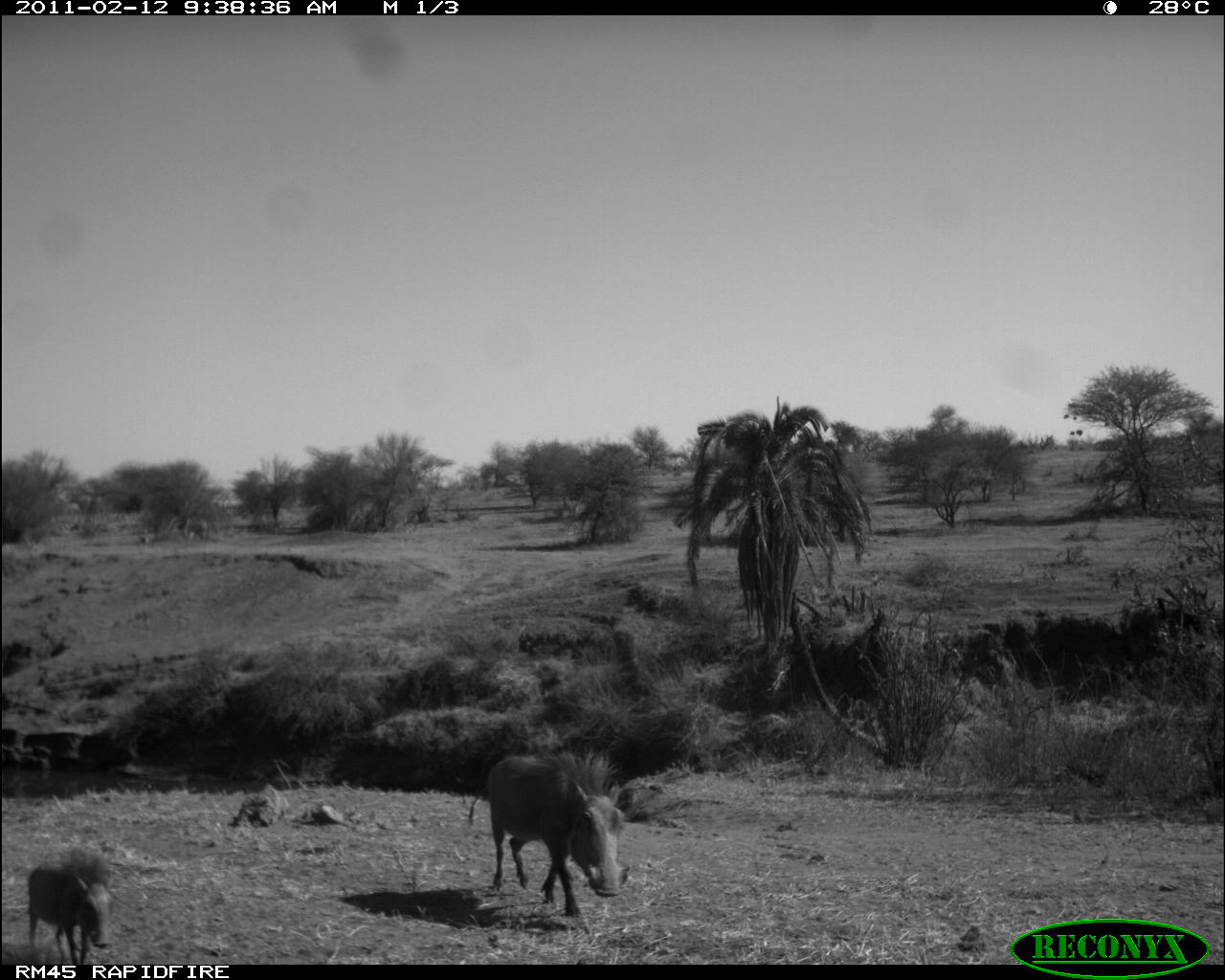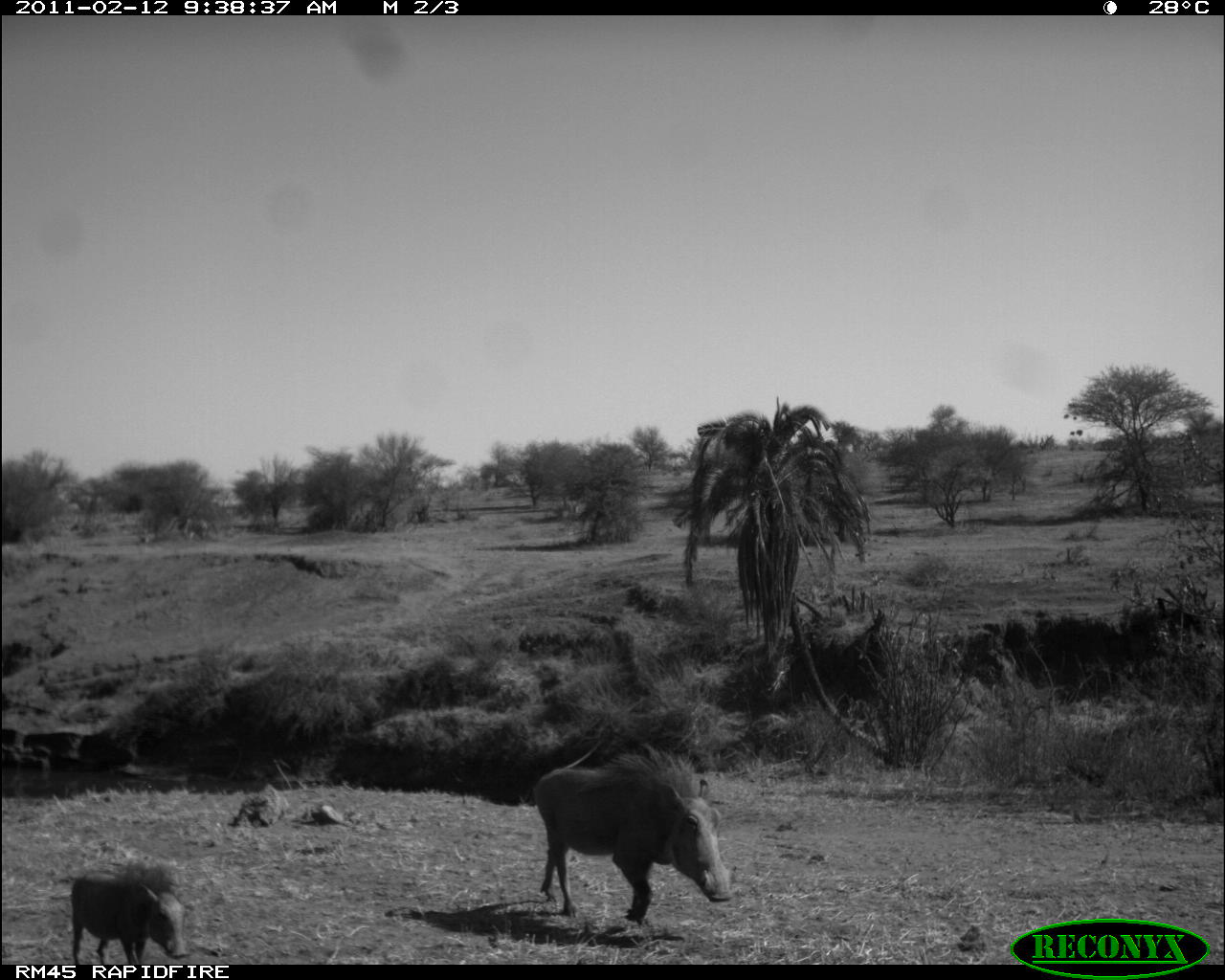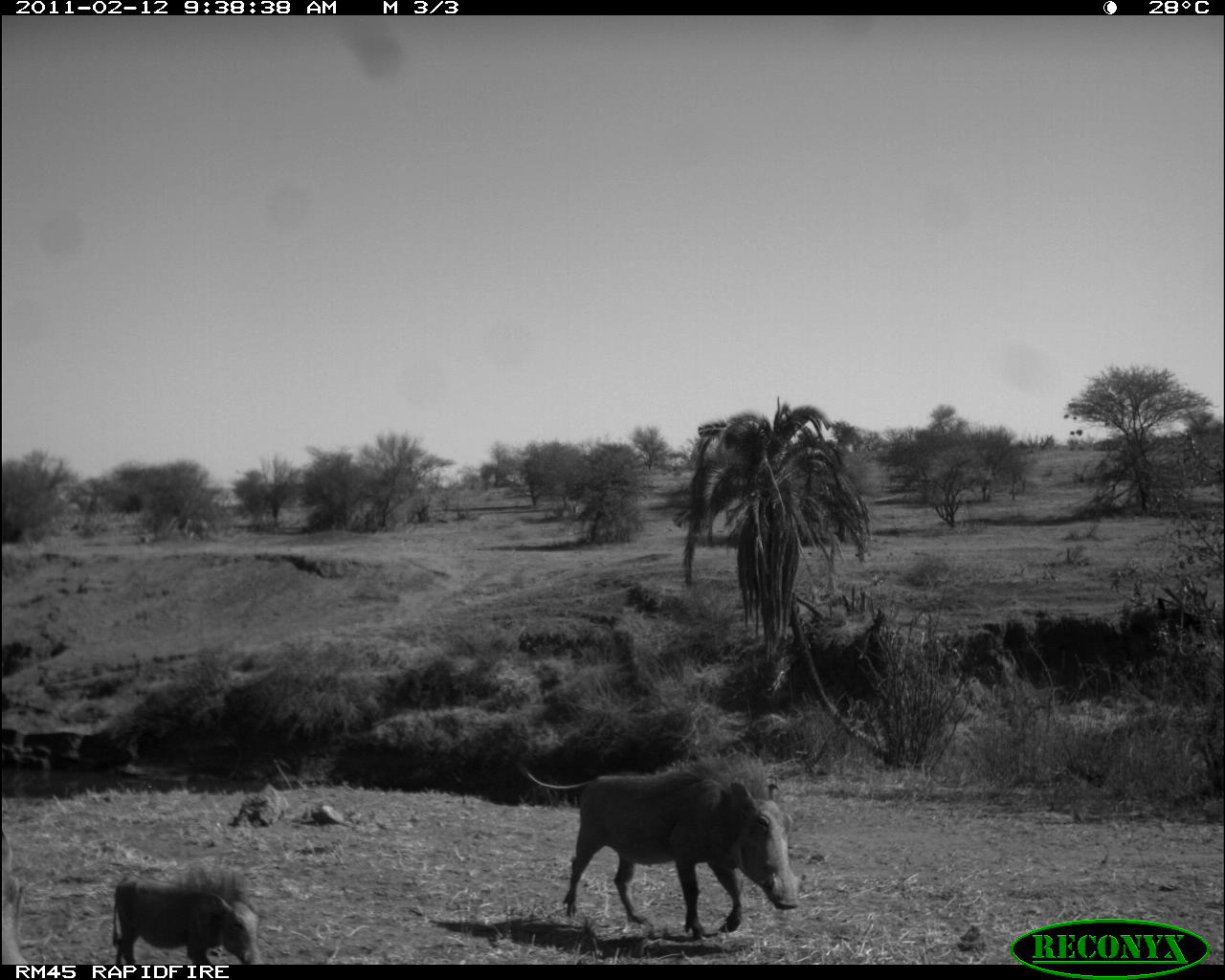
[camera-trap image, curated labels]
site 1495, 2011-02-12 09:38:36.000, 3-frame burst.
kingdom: Animalia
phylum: Chordata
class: Mammalia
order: Artiodactyla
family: Suidae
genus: Phacochoerus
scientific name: Phacochoerus africanus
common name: common warthog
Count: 2.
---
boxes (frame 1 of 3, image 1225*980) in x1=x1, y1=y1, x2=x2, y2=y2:
phacochoerus africanus: x1=467, y1=746, x2=631, y2=917; x1=23, y1=864, x2=116, y2=964; x1=55, y1=841, x2=113, y2=890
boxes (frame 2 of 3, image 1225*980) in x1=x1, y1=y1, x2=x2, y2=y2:
phacochoerus africanus: x1=531, y1=741, x2=737, y2=924; x1=67, y1=857, x2=195, y2=963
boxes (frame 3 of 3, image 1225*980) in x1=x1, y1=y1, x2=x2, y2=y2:
phacochoerus africanus: x1=513, y1=751, x2=806, y2=938; x1=112, y1=864, x2=264, y2=964; x1=2, y1=831, x2=25, y2=962